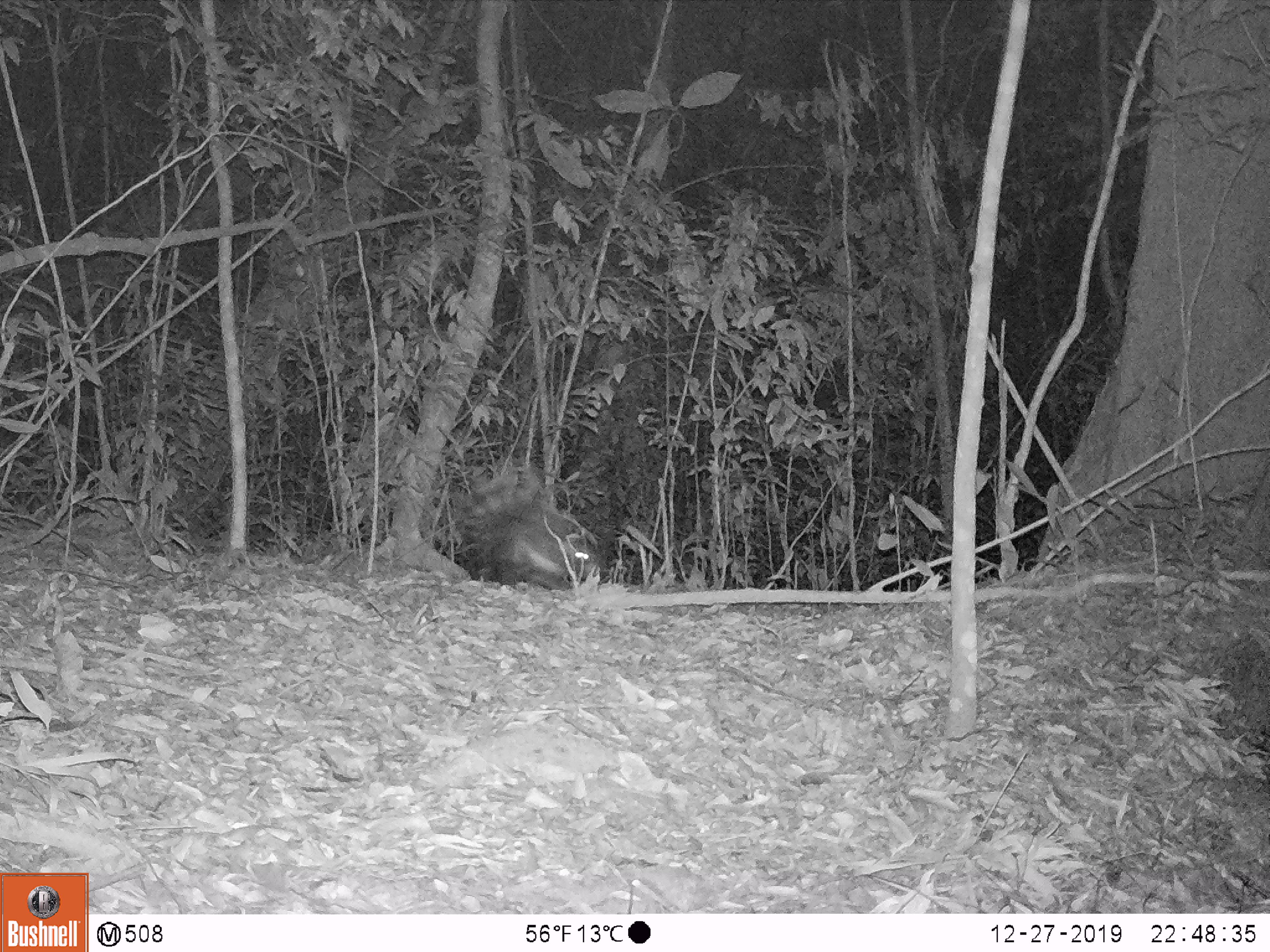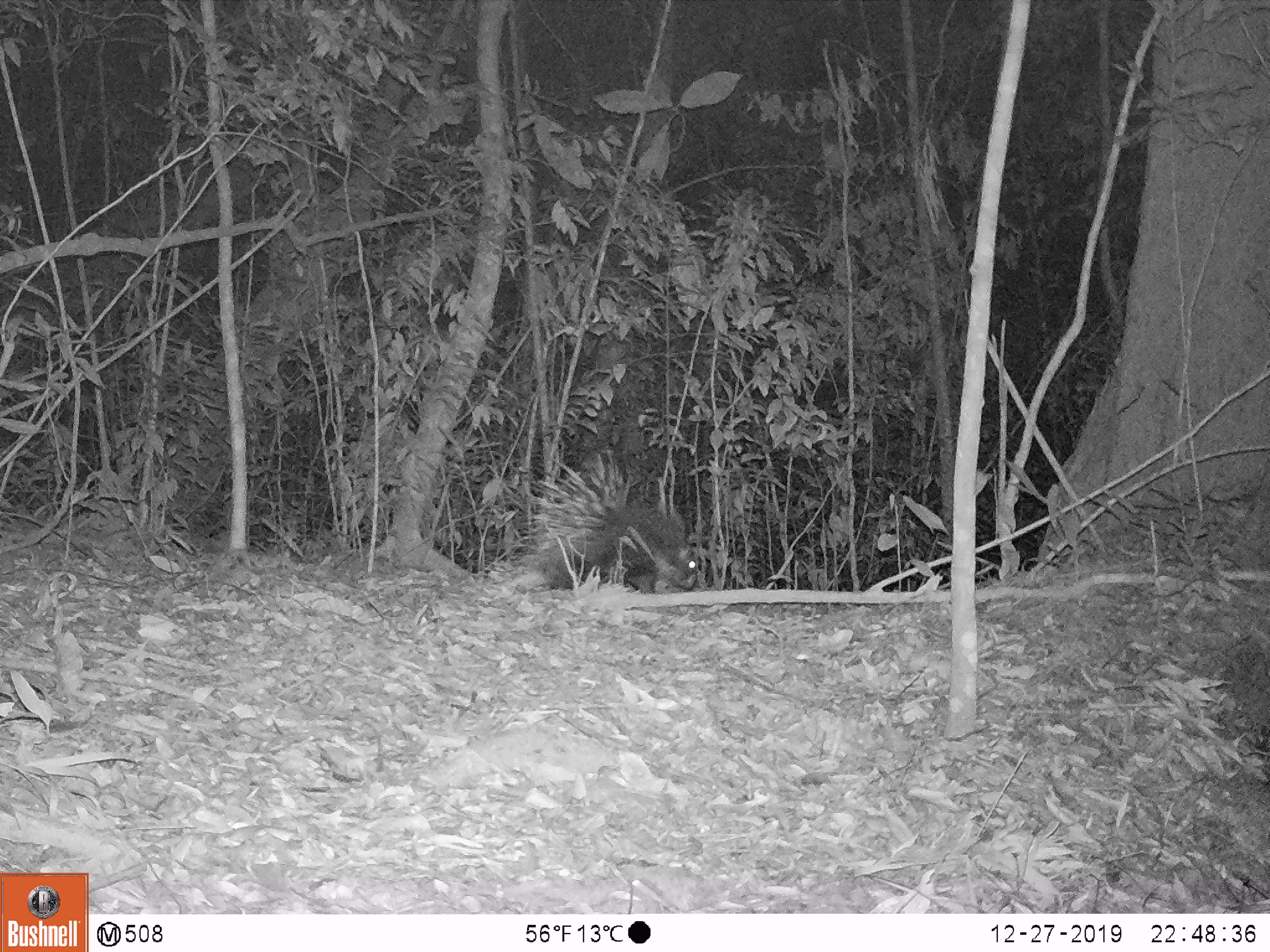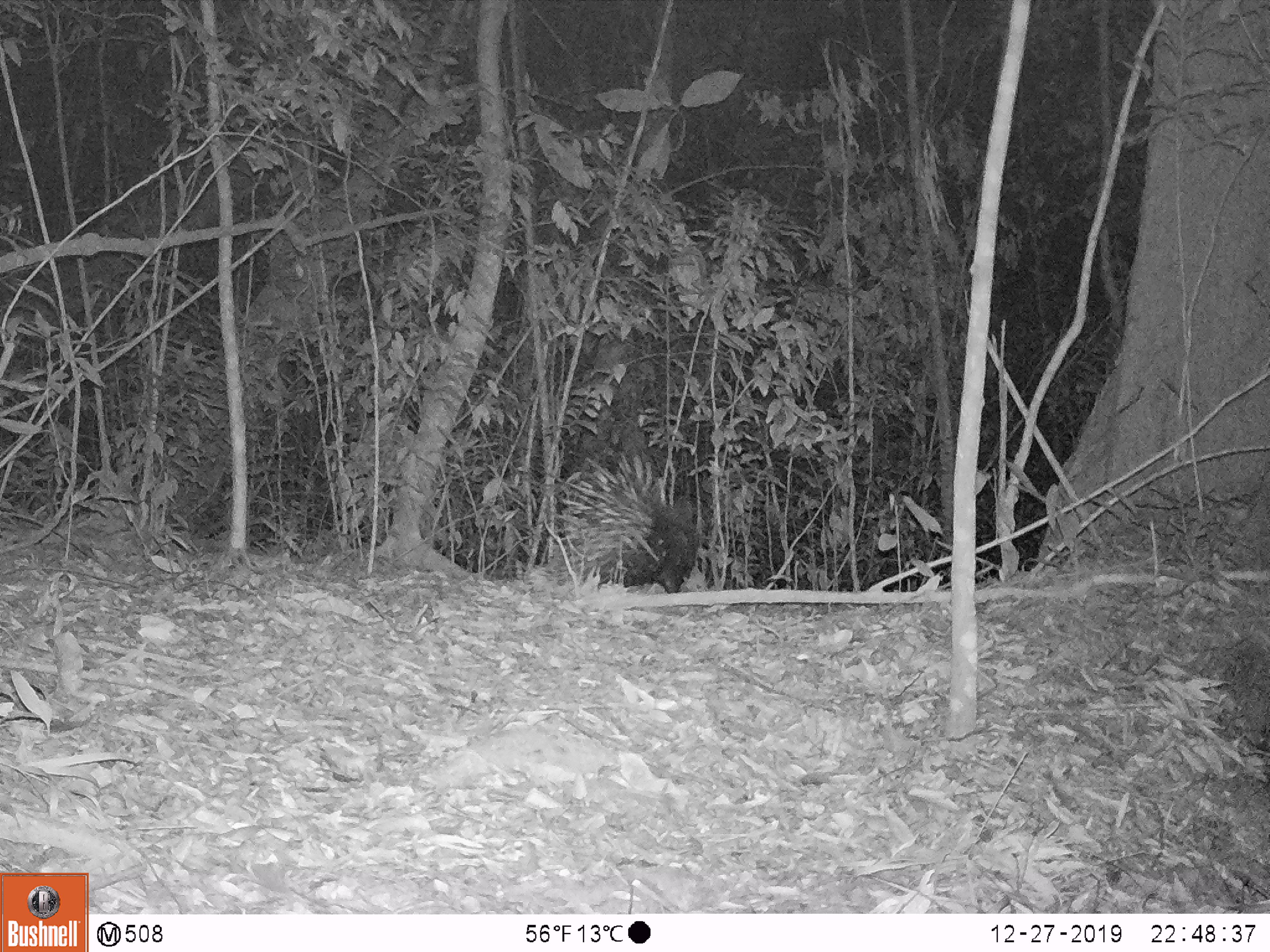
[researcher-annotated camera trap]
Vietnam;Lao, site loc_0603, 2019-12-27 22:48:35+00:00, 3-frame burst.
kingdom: Animalia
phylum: Chordata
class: Mammalia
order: Rodentia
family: Hystricidae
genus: Hystrix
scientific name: Hystrix brachyura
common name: malayan porcupine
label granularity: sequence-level